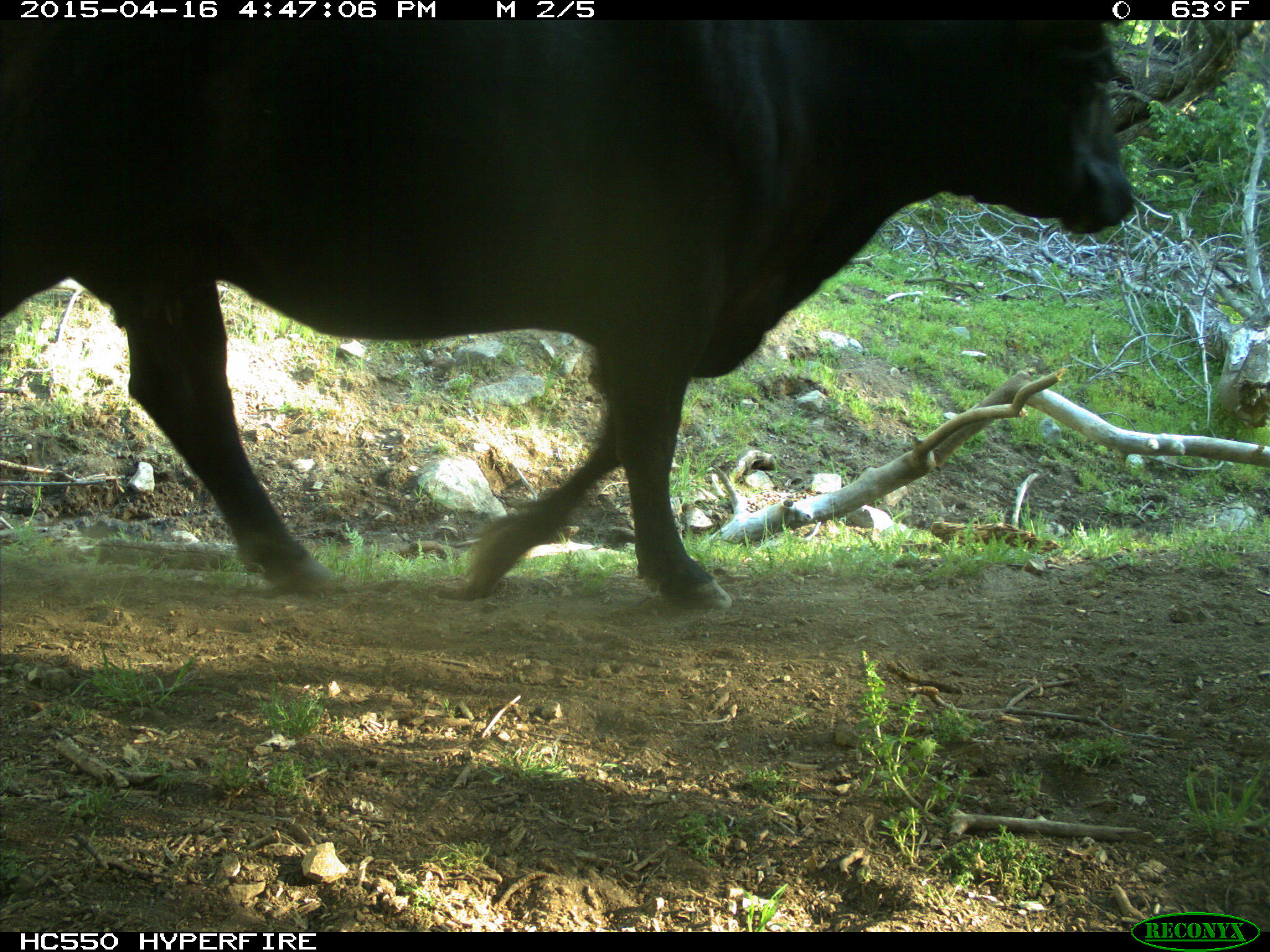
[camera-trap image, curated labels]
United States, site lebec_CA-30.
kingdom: Animalia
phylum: Chordata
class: Mammalia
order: Artiodactyla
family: Bovidae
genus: Bos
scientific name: Bos taurus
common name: domestic cow